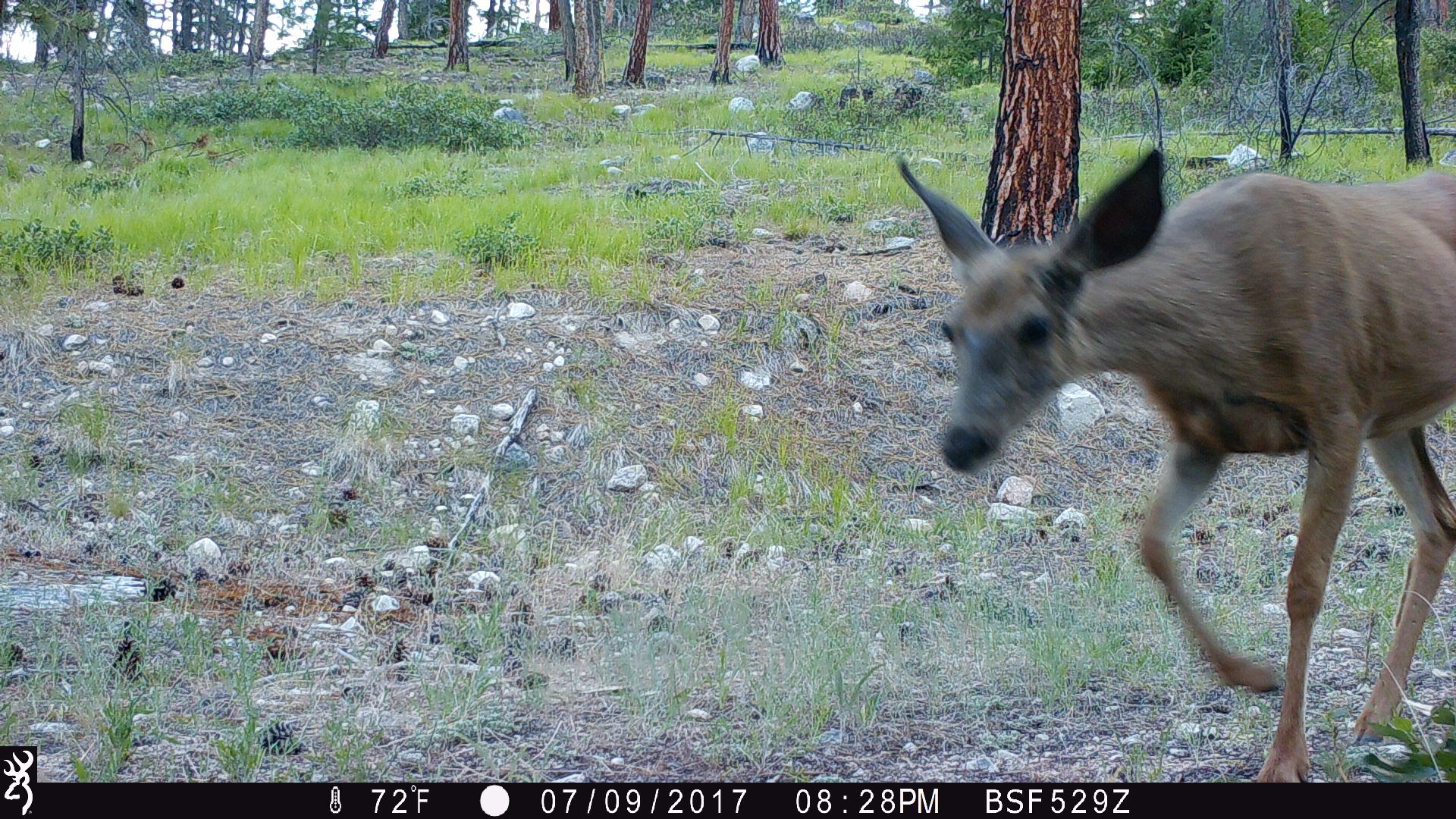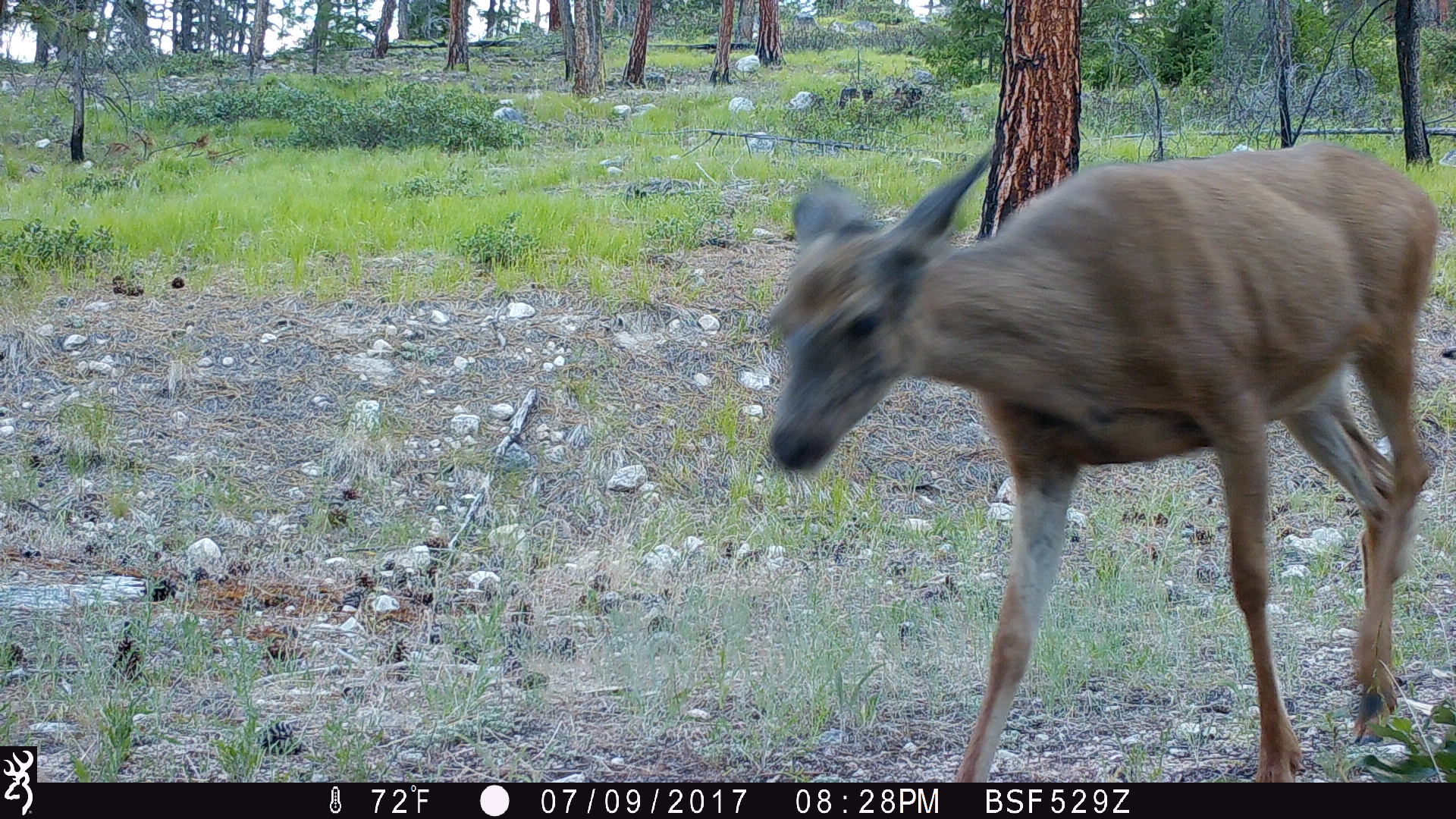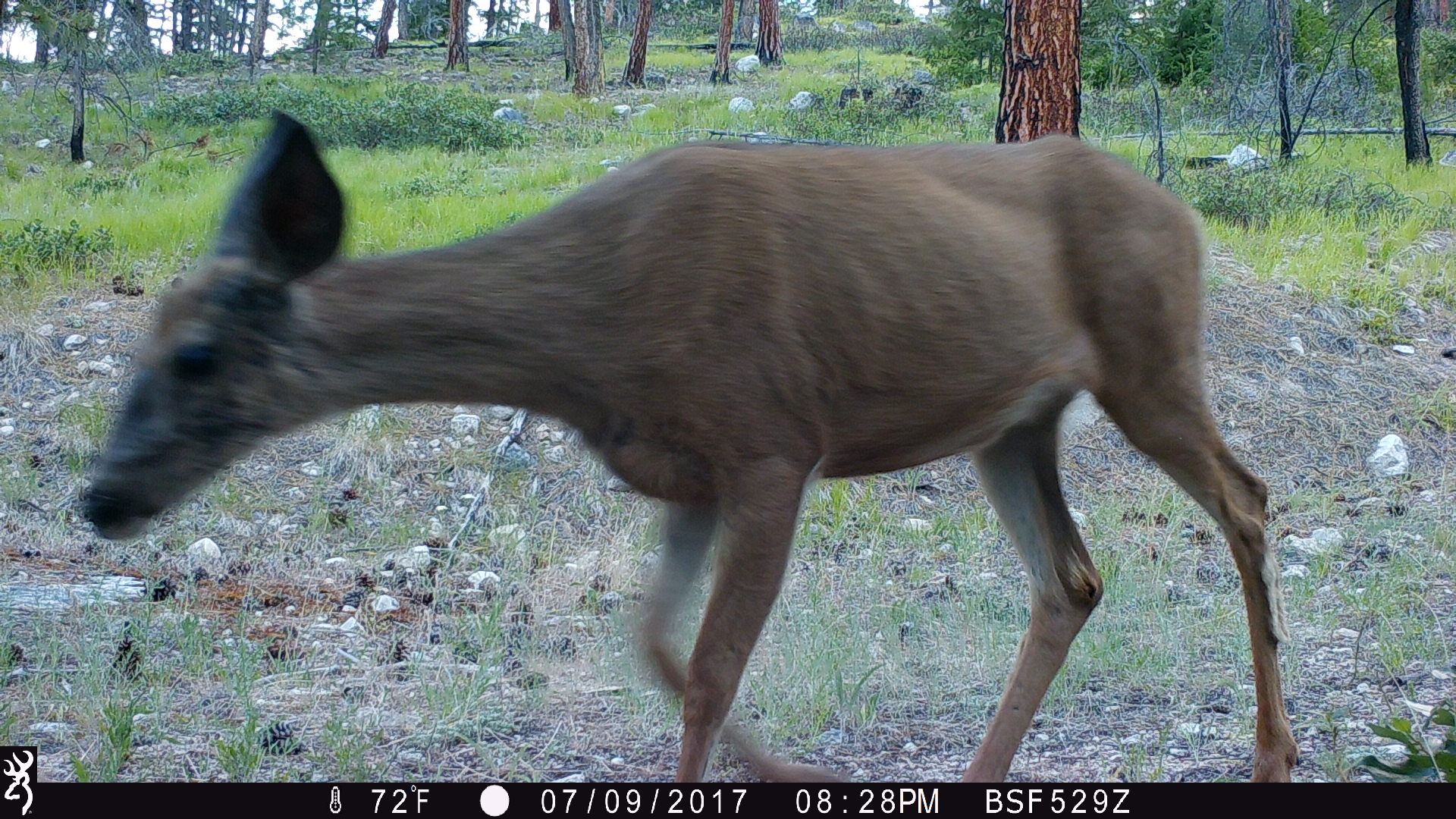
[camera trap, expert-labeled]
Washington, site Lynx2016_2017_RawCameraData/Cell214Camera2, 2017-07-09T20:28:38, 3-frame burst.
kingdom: Animalia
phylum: Chordata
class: Mammalia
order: Artiodactyla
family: Cervidae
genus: Odocoileus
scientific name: Odocoileus hemionus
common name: mule deer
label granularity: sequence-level